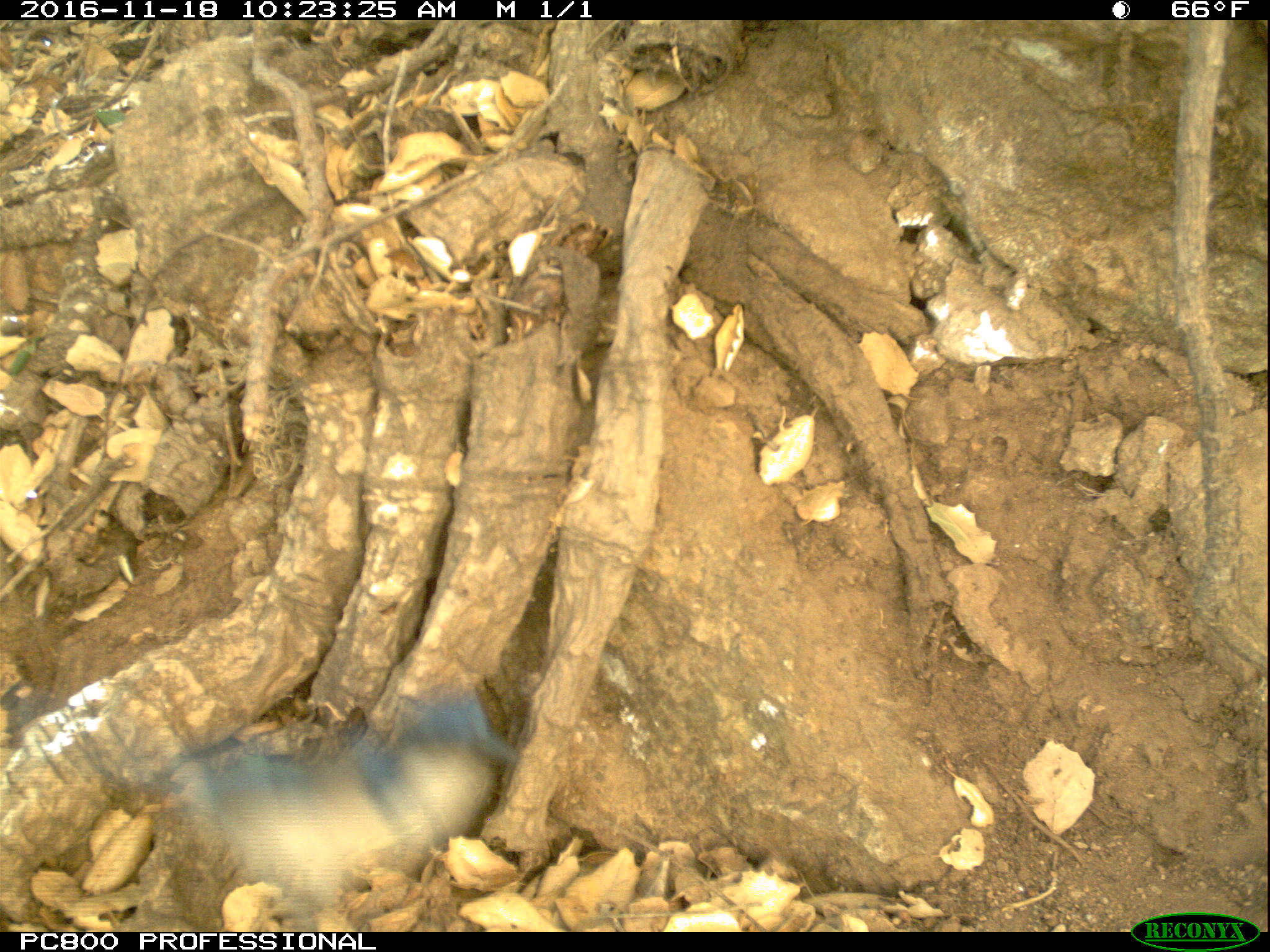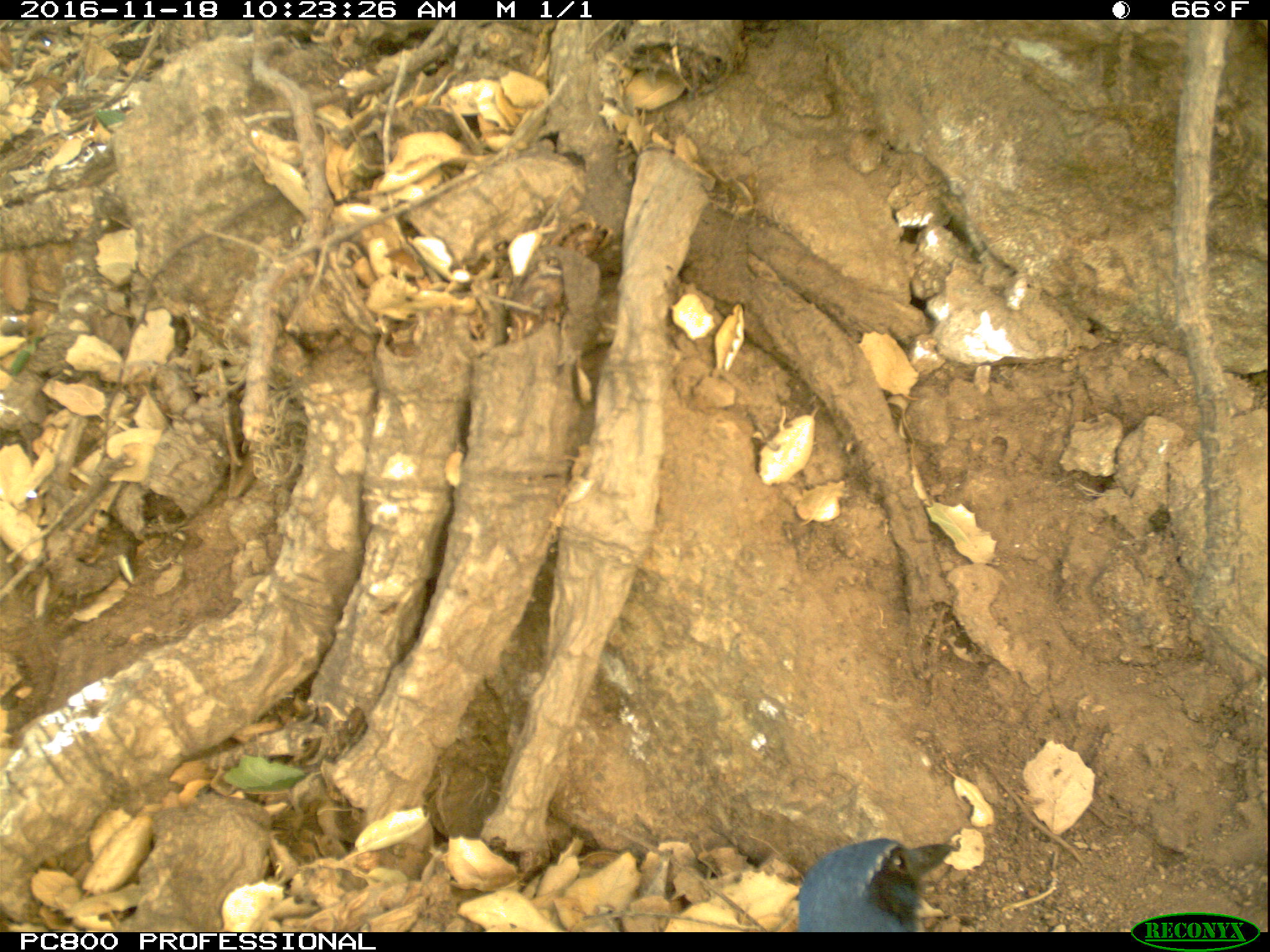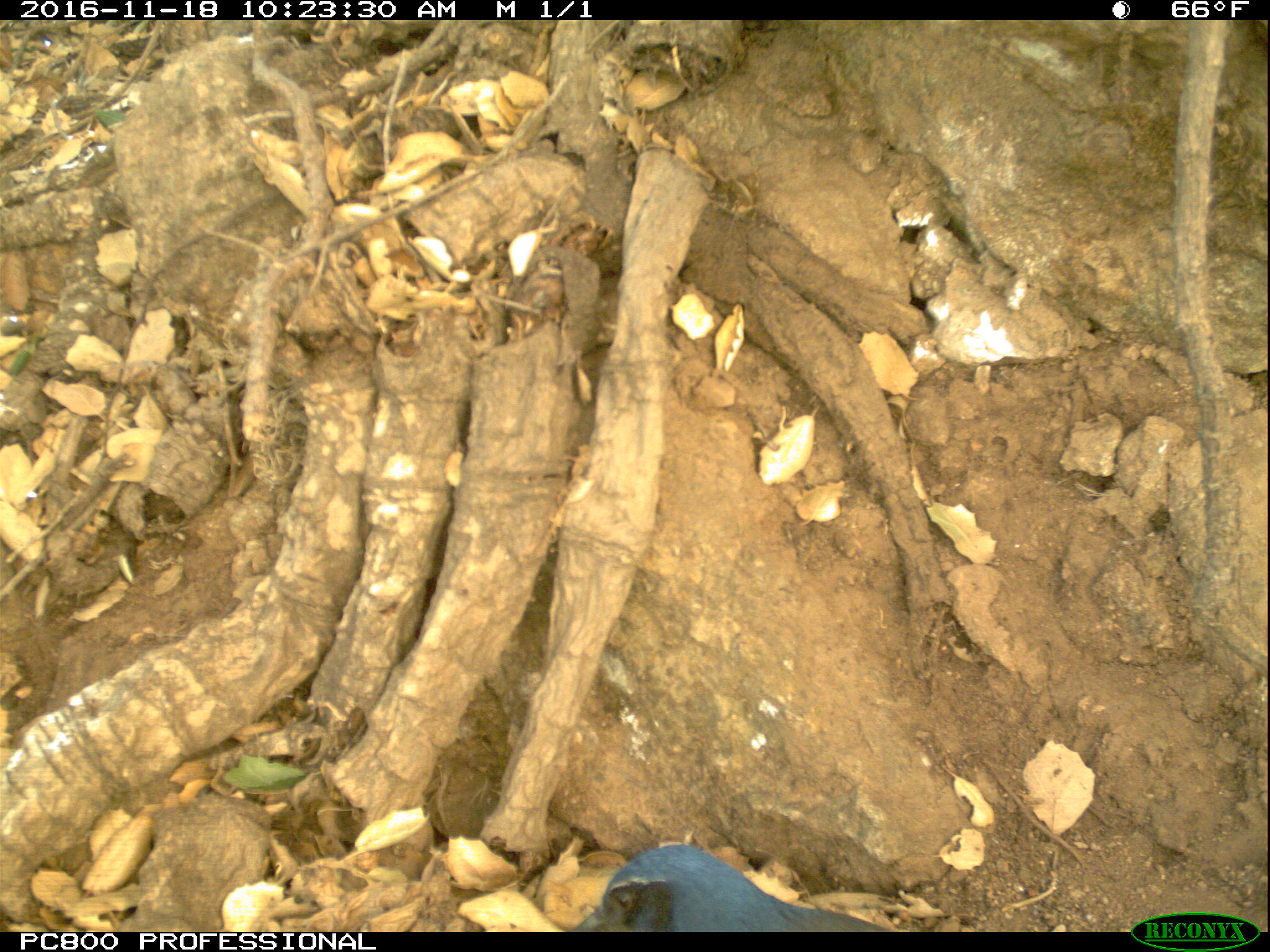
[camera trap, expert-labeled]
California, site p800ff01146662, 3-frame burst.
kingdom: Animalia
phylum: Chordata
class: Aves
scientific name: Aves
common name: bird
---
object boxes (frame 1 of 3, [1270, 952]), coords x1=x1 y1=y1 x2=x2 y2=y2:
bird: x1=2 y1=679 x2=521 y2=930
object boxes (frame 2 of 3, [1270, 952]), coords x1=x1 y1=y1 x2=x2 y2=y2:
bird: x1=798 y1=835 x2=957 y2=932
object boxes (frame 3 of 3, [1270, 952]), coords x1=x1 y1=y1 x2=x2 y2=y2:
bird: x1=573 y1=845 x2=889 y2=930